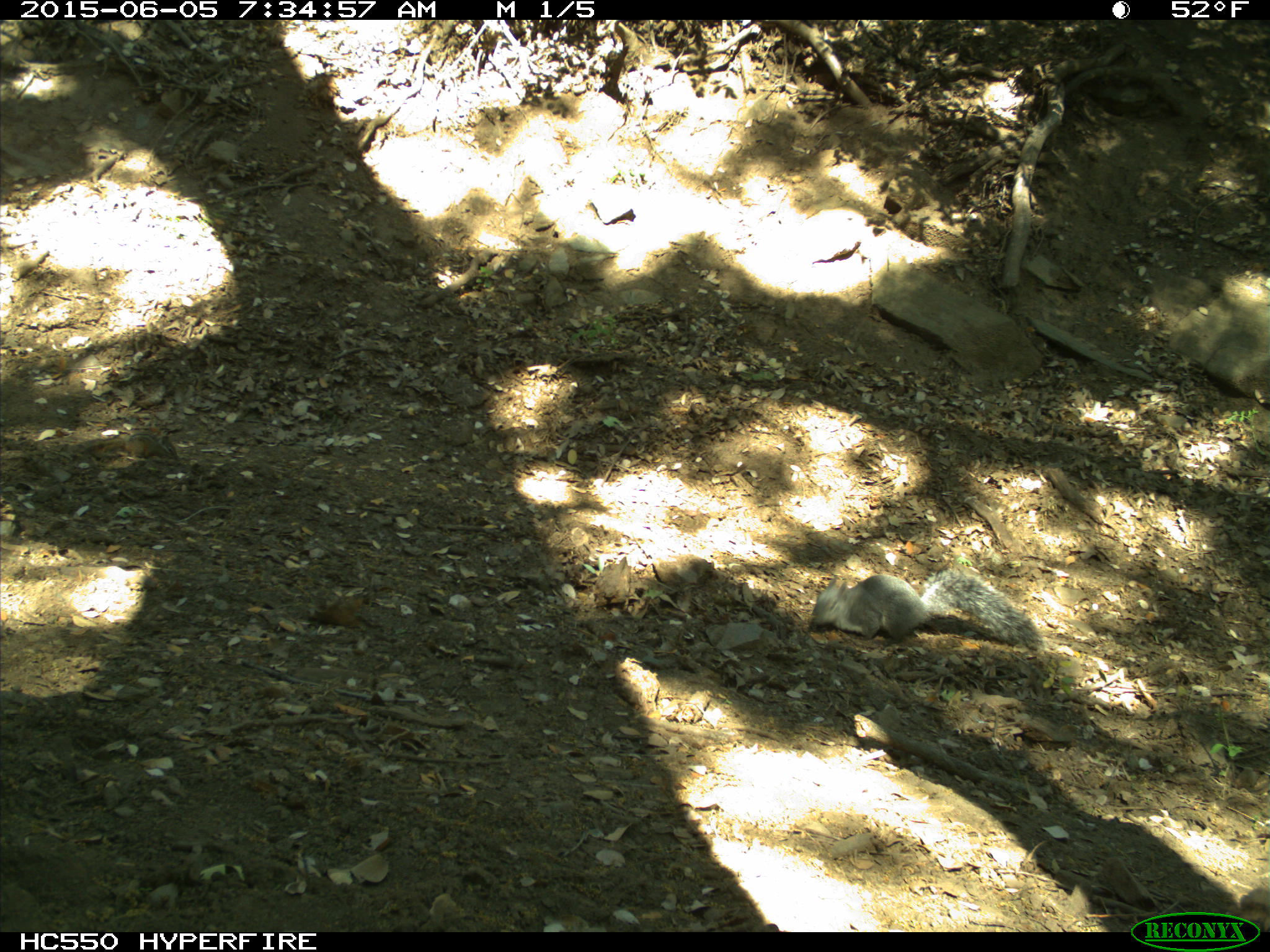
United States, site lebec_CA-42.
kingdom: Animalia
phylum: Chordata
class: Mammalia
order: Rodentia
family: Sciuridae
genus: Sciurus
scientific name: Sciurus carolinensis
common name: eastern gray squirrel